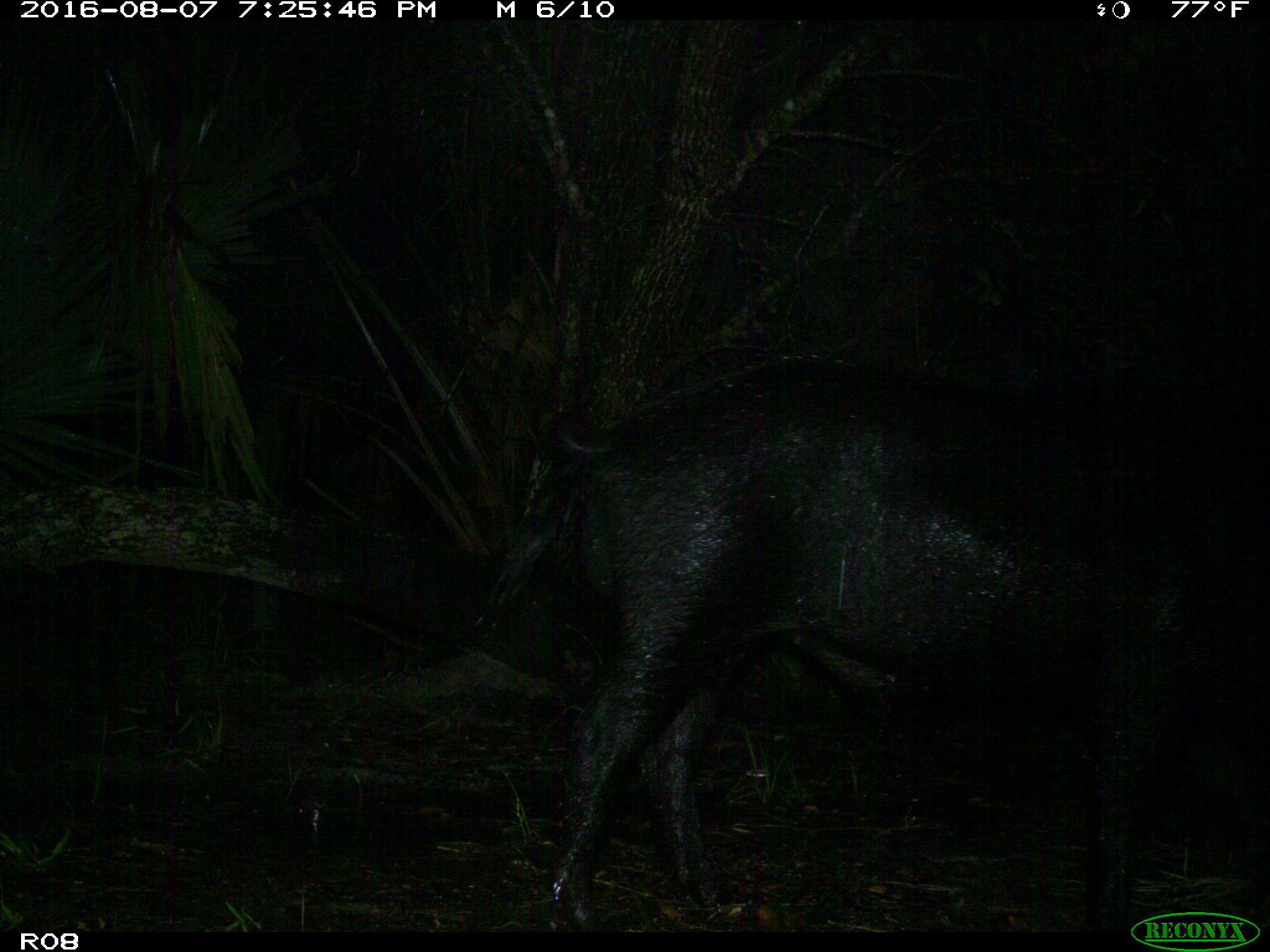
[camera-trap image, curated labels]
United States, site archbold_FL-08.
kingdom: Animalia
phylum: Chordata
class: Mammalia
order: Artiodactyla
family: Suidae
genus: Sus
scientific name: Sus scrofa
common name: wild boar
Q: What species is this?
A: Sus scrofa (wild boar).